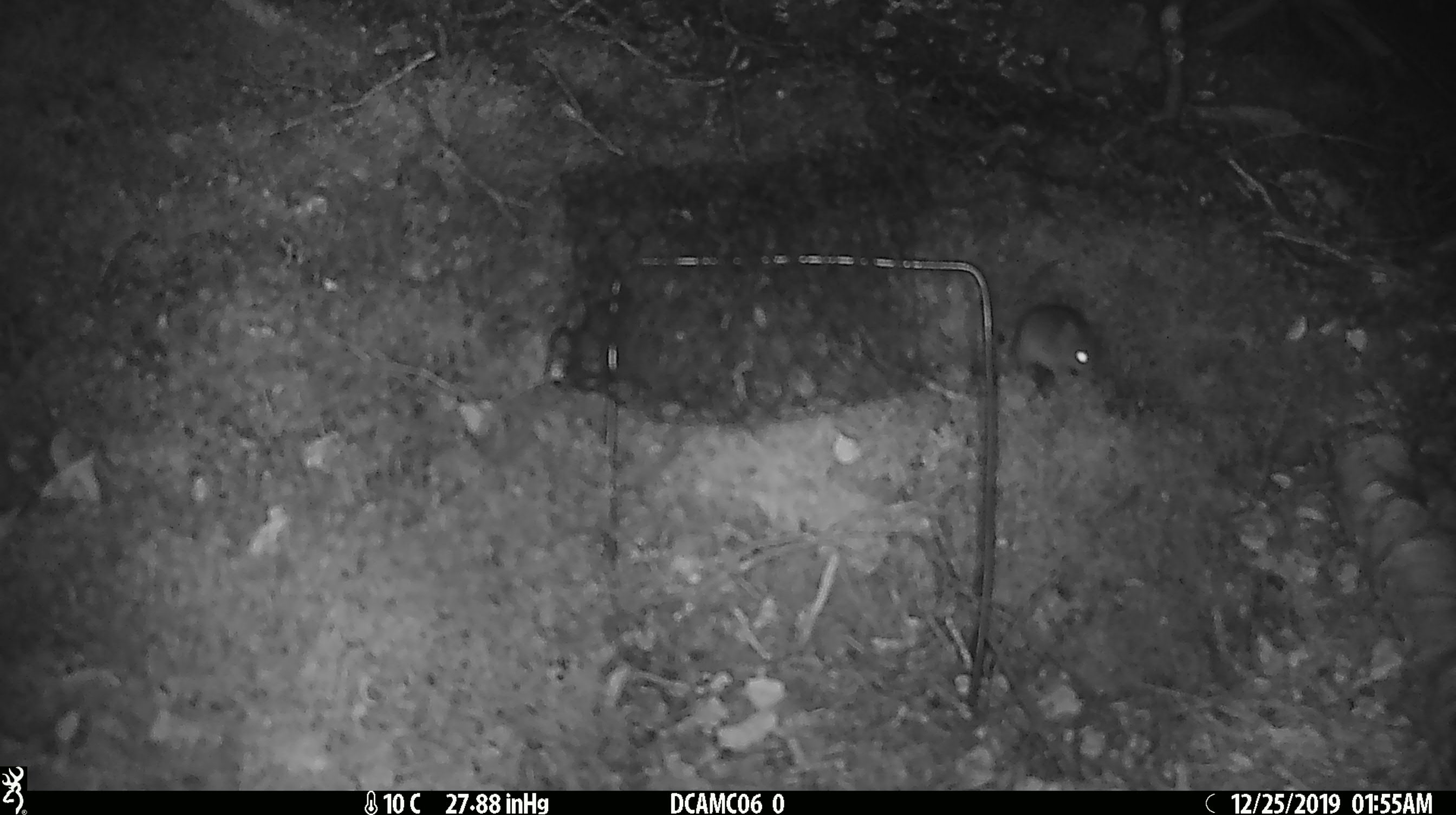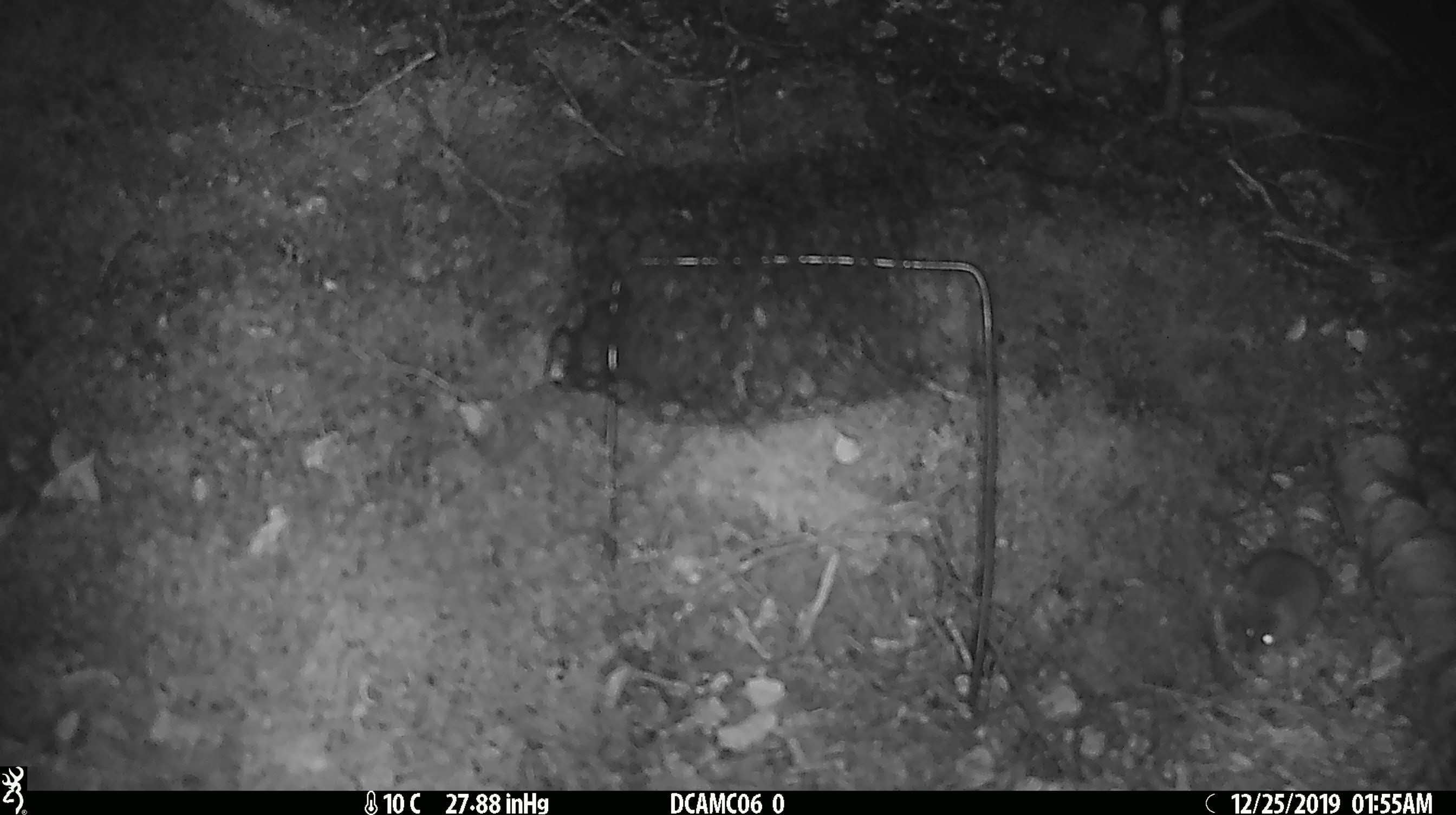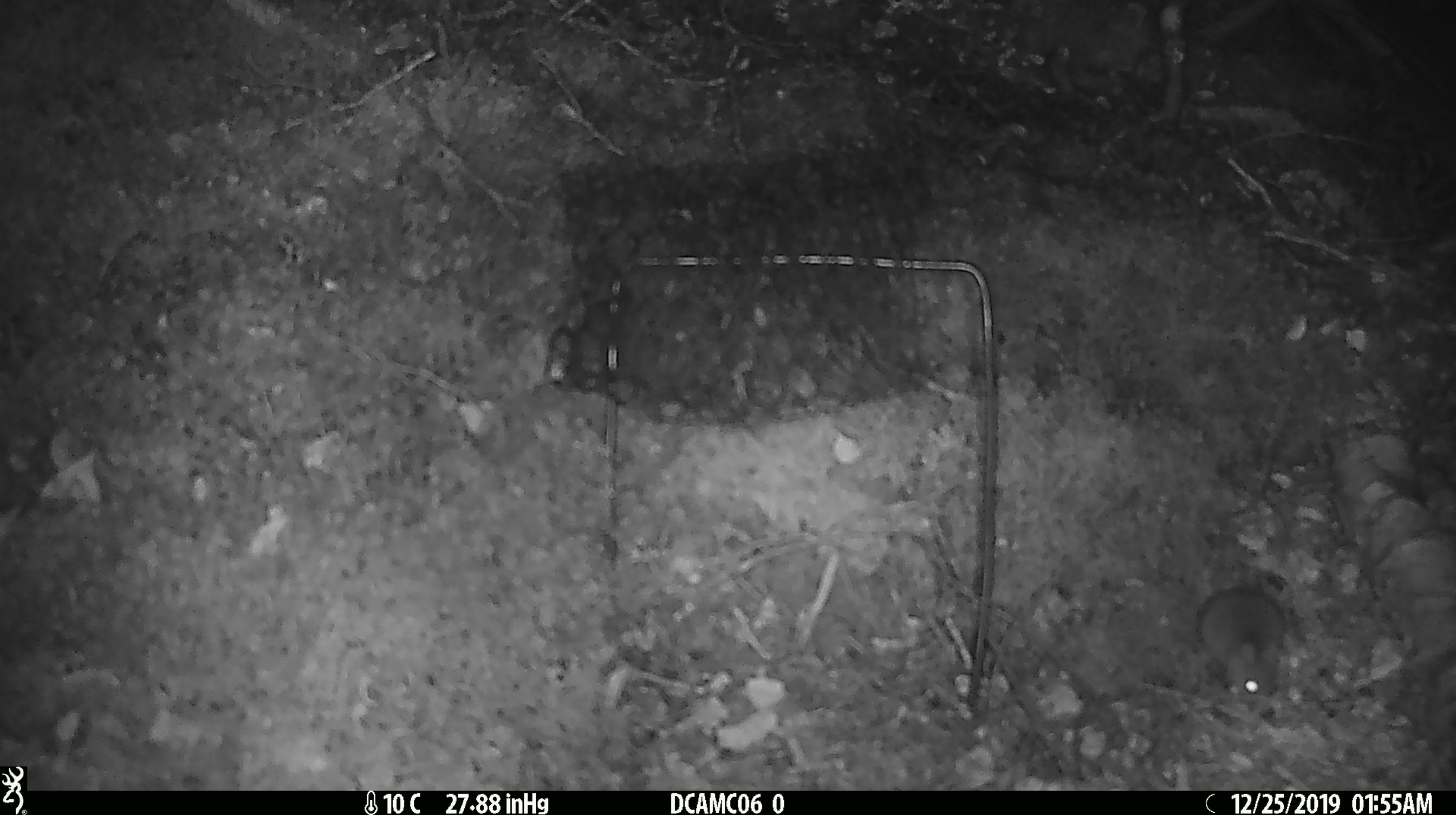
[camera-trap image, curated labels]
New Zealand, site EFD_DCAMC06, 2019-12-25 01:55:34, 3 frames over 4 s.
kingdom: Animalia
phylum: Chordata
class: Mammalia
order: Rodentia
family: Muridae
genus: Mus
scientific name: Mus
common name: mouse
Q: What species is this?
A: Mouse (Mus).